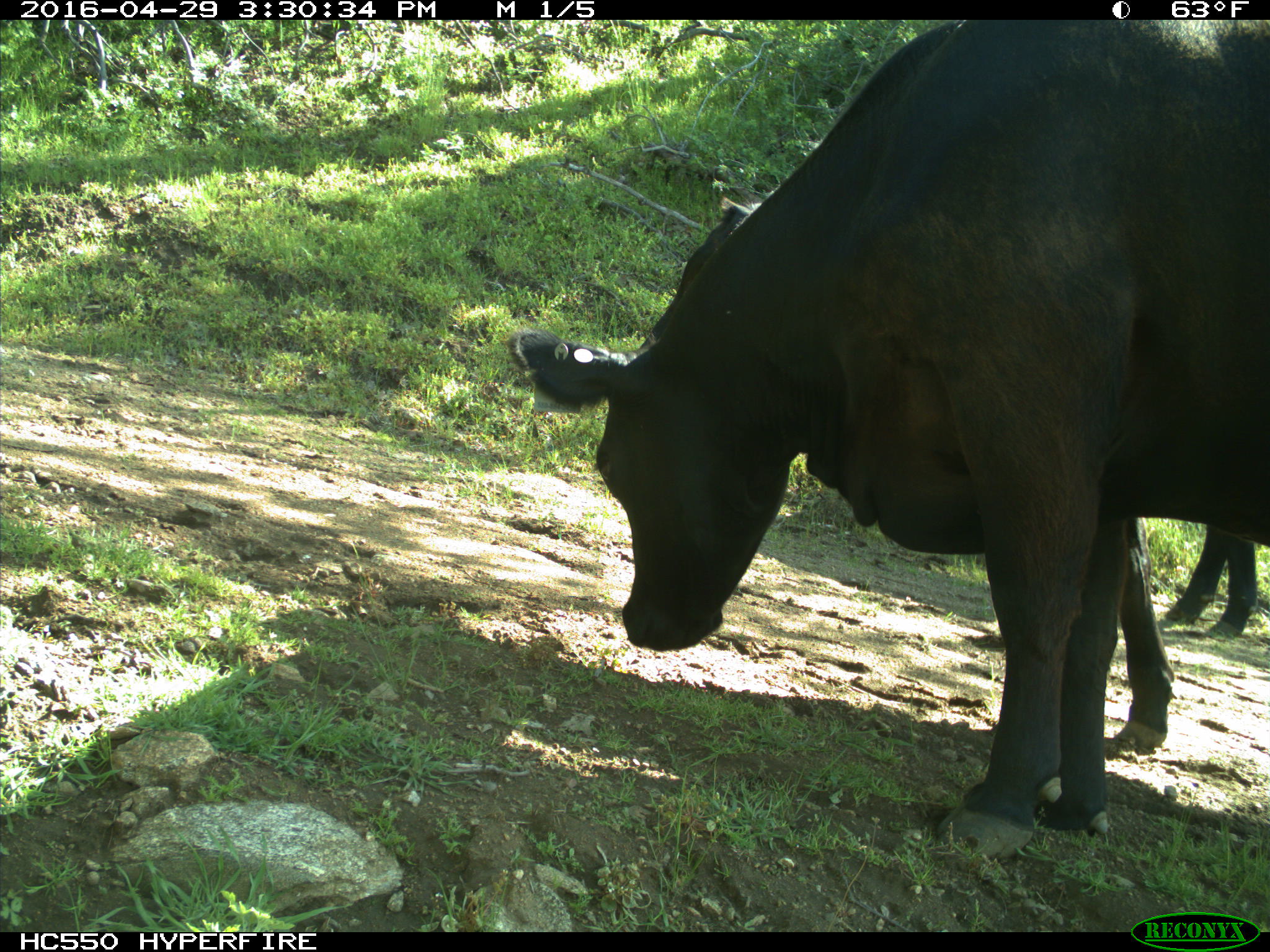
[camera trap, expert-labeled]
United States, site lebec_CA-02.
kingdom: Animalia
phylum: Chordata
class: Mammalia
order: Artiodactyla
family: Bovidae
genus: Bos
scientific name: Bos taurus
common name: domestic cow